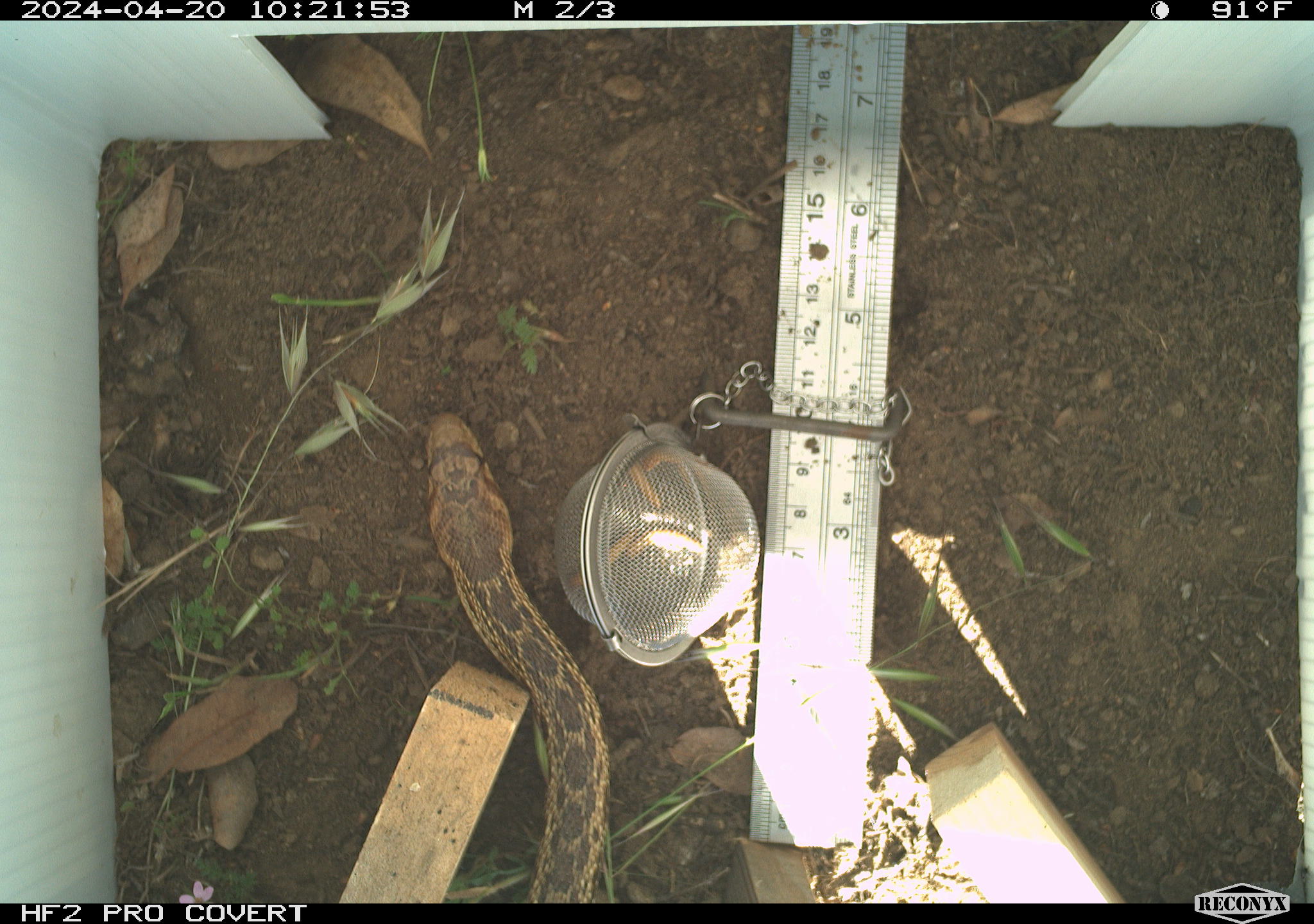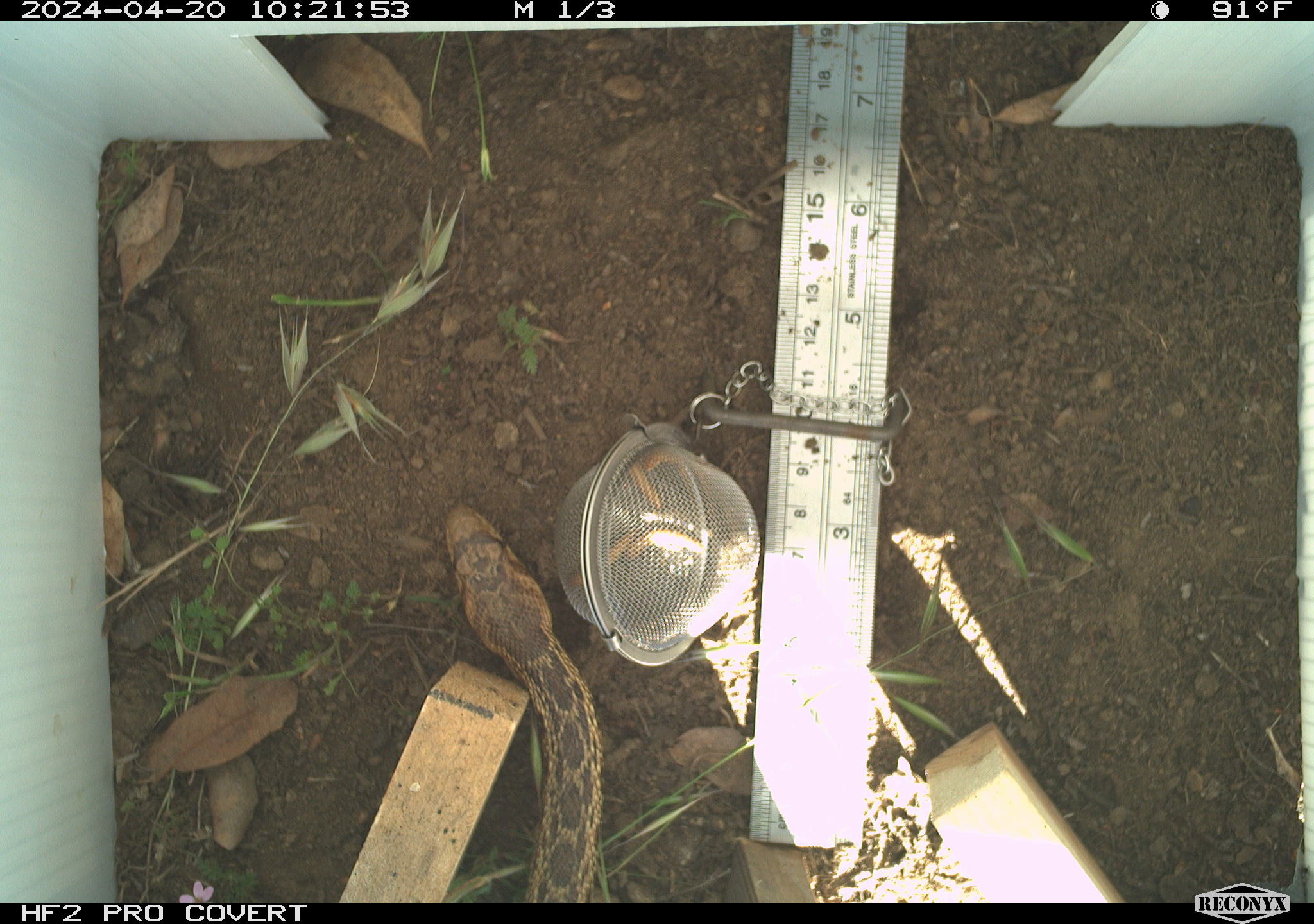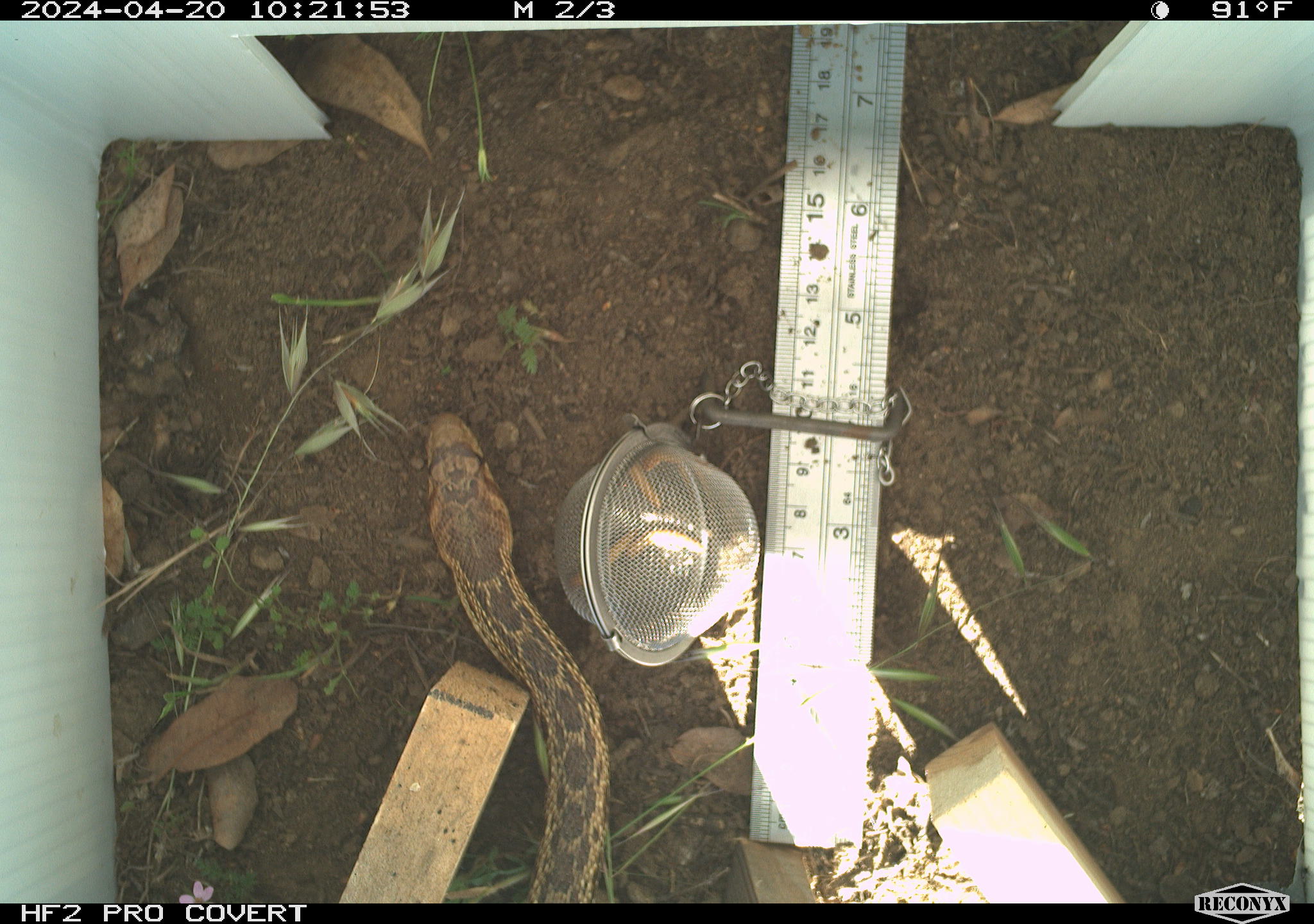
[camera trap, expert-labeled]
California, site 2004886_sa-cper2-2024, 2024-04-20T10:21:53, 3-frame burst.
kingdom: Animalia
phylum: Chordata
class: Reptilia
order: Squamata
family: Colubridae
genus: Pituophis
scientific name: Pituophis catenifer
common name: gophersnake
Gophersnake (Pituophis catenifer).